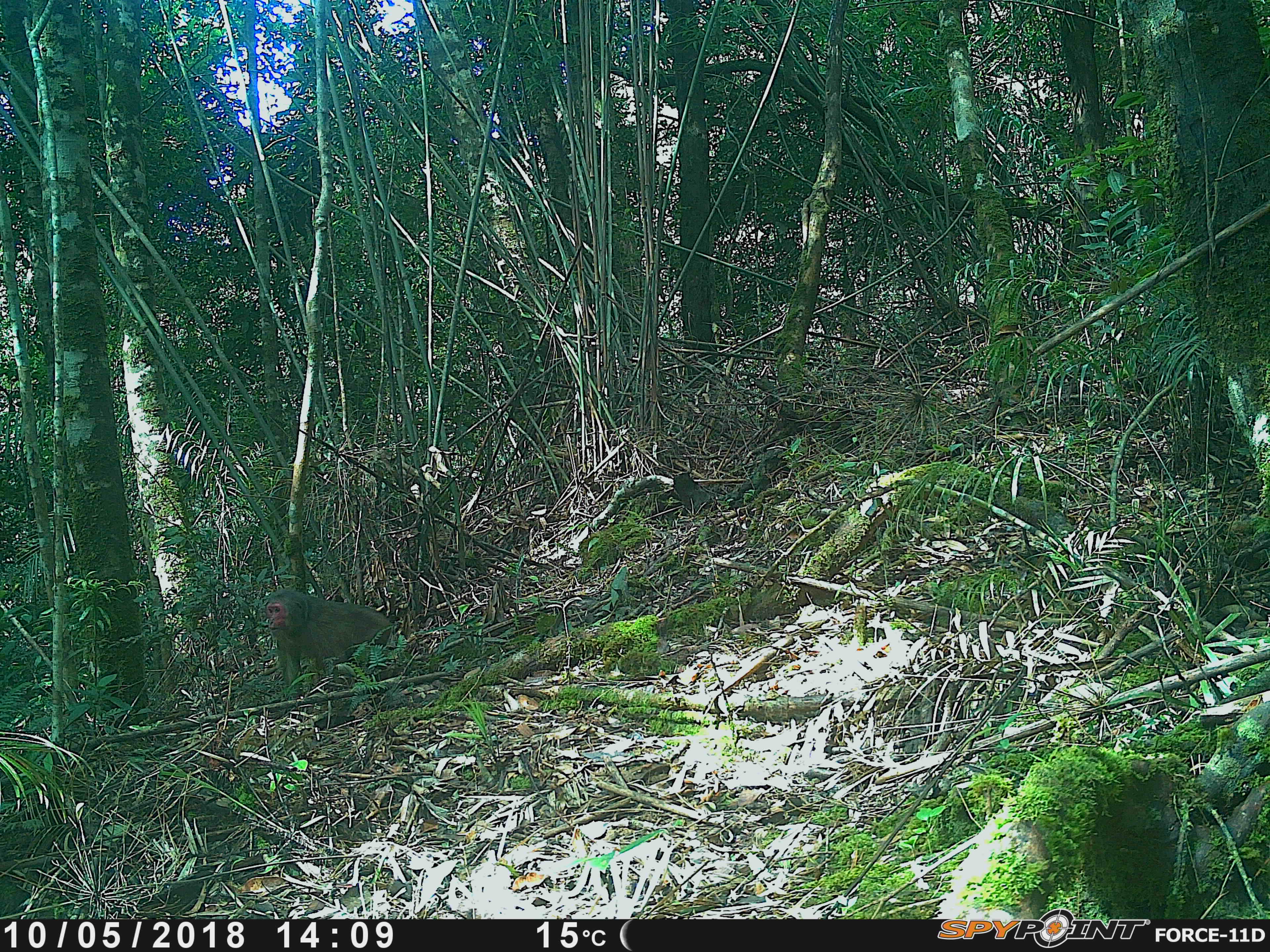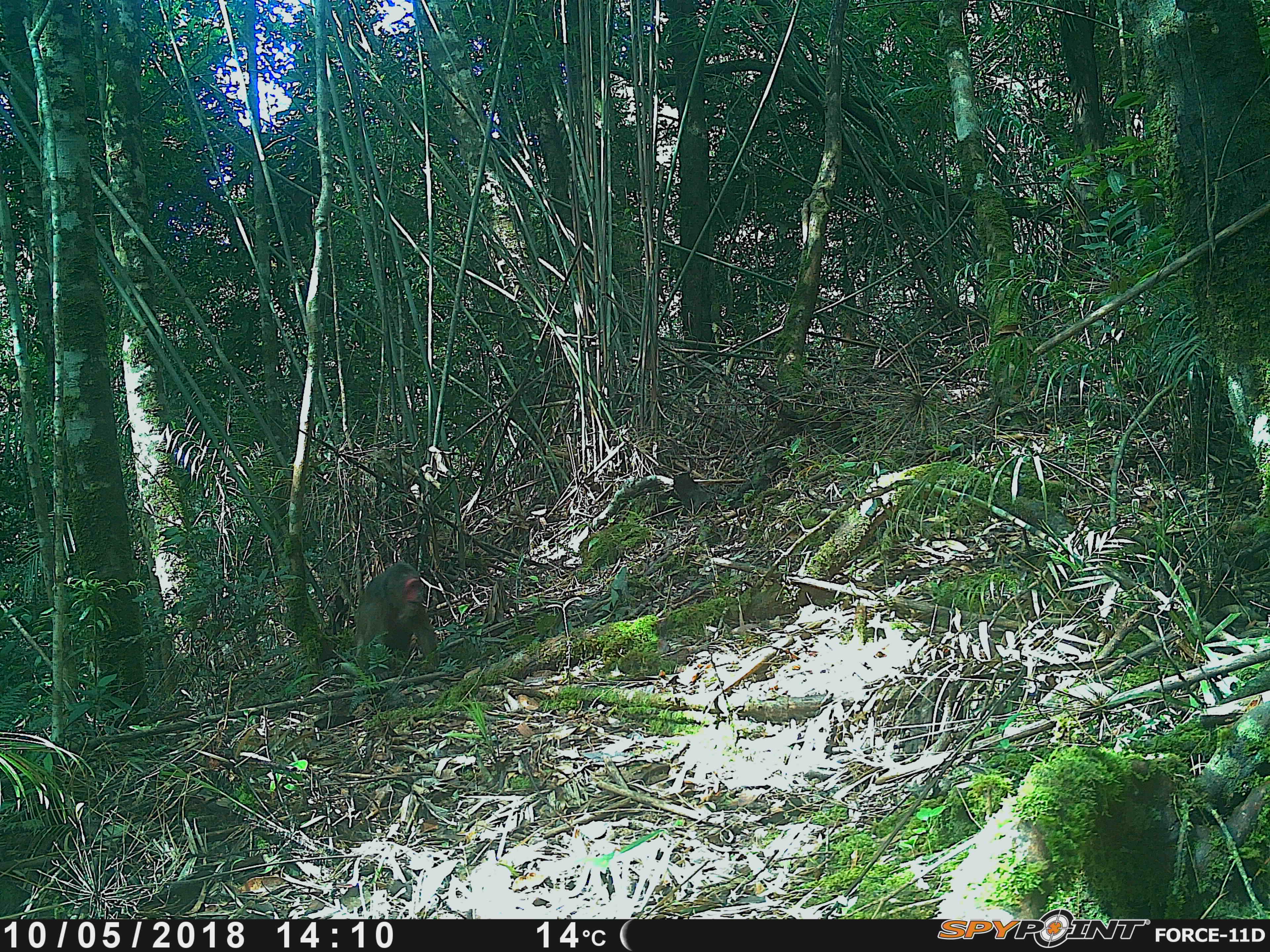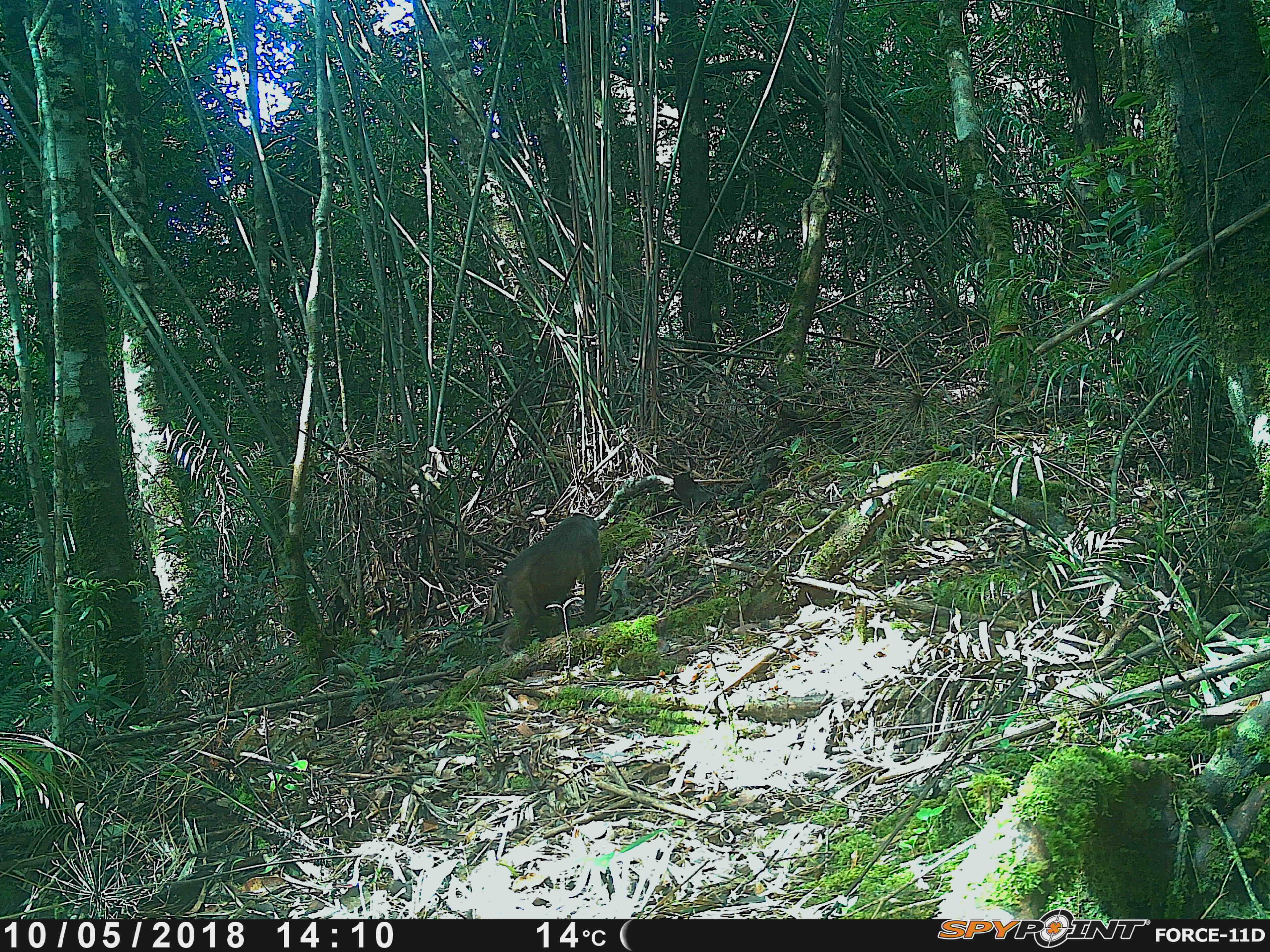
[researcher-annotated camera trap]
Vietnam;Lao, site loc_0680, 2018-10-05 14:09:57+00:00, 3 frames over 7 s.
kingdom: Animalia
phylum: Chordata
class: Mammalia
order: Primates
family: Cercopithecidae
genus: Macaca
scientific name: Macaca arctoides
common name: stump-tailed macaque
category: stump tailed macaque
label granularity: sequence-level